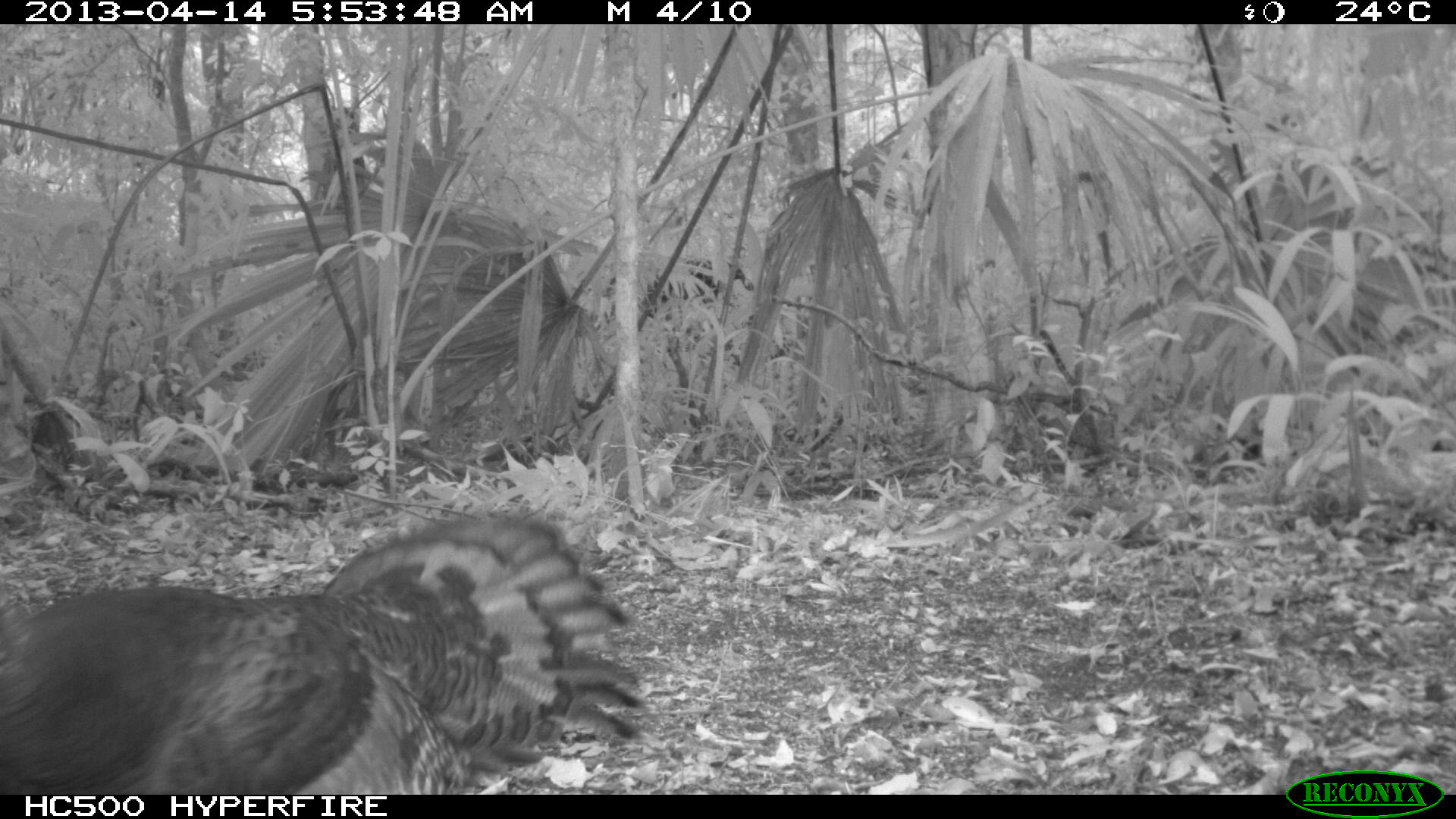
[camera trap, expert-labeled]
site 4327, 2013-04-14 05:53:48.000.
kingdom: Animalia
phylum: Chordata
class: Aves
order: Galliformes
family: Phasianidae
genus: Meleagris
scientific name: Meleagris ocellata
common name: ocellated turkey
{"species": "Meleagris ocellata (ocellated turkey)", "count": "1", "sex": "female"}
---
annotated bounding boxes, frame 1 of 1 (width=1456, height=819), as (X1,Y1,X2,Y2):
meleagris ocellata: (0,509,643,794)